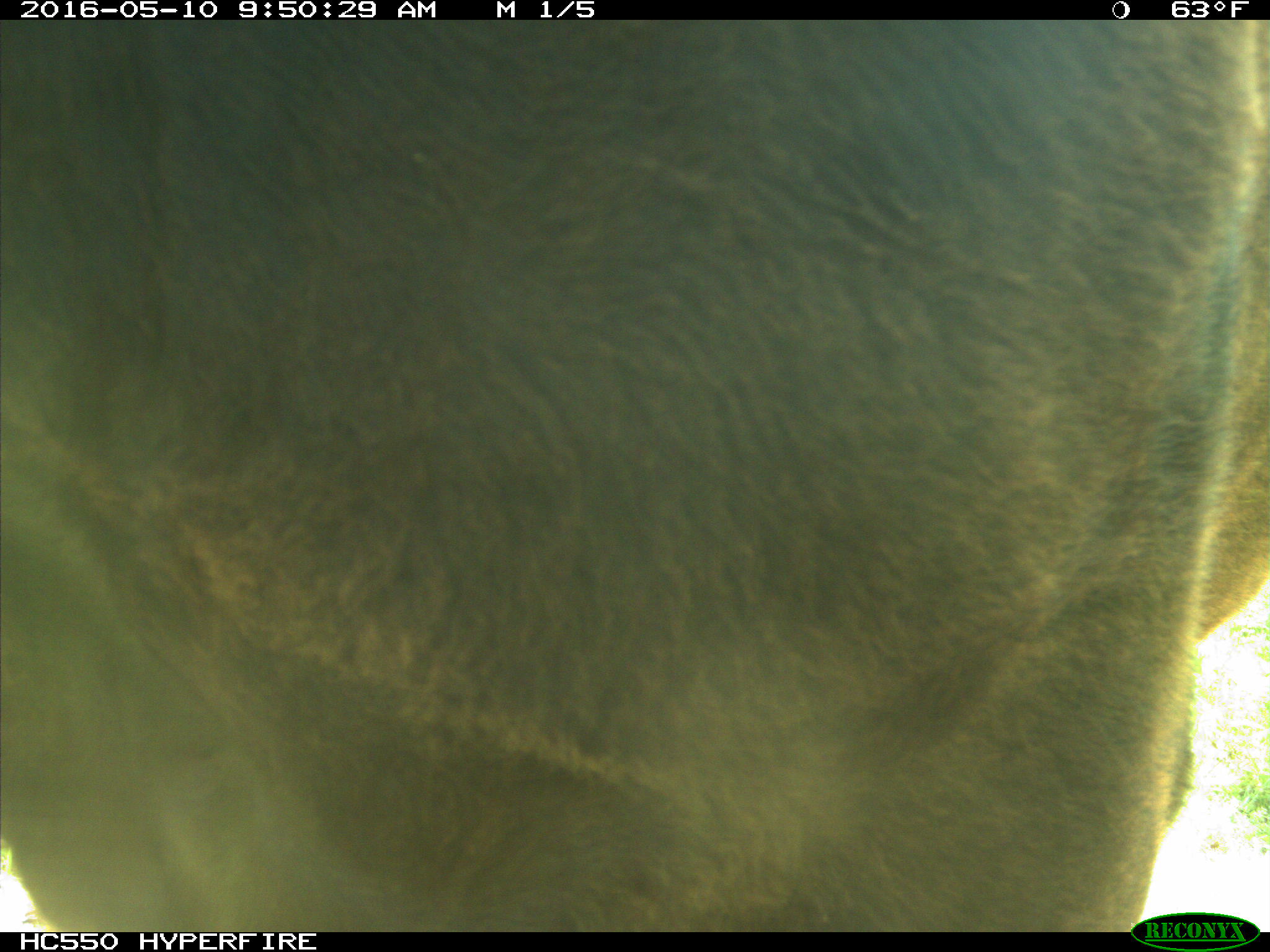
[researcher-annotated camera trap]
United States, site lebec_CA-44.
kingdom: Animalia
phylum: Chordata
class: Mammalia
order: Artiodactyla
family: Bovidae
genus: Bos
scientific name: Bos taurus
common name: domestic cow